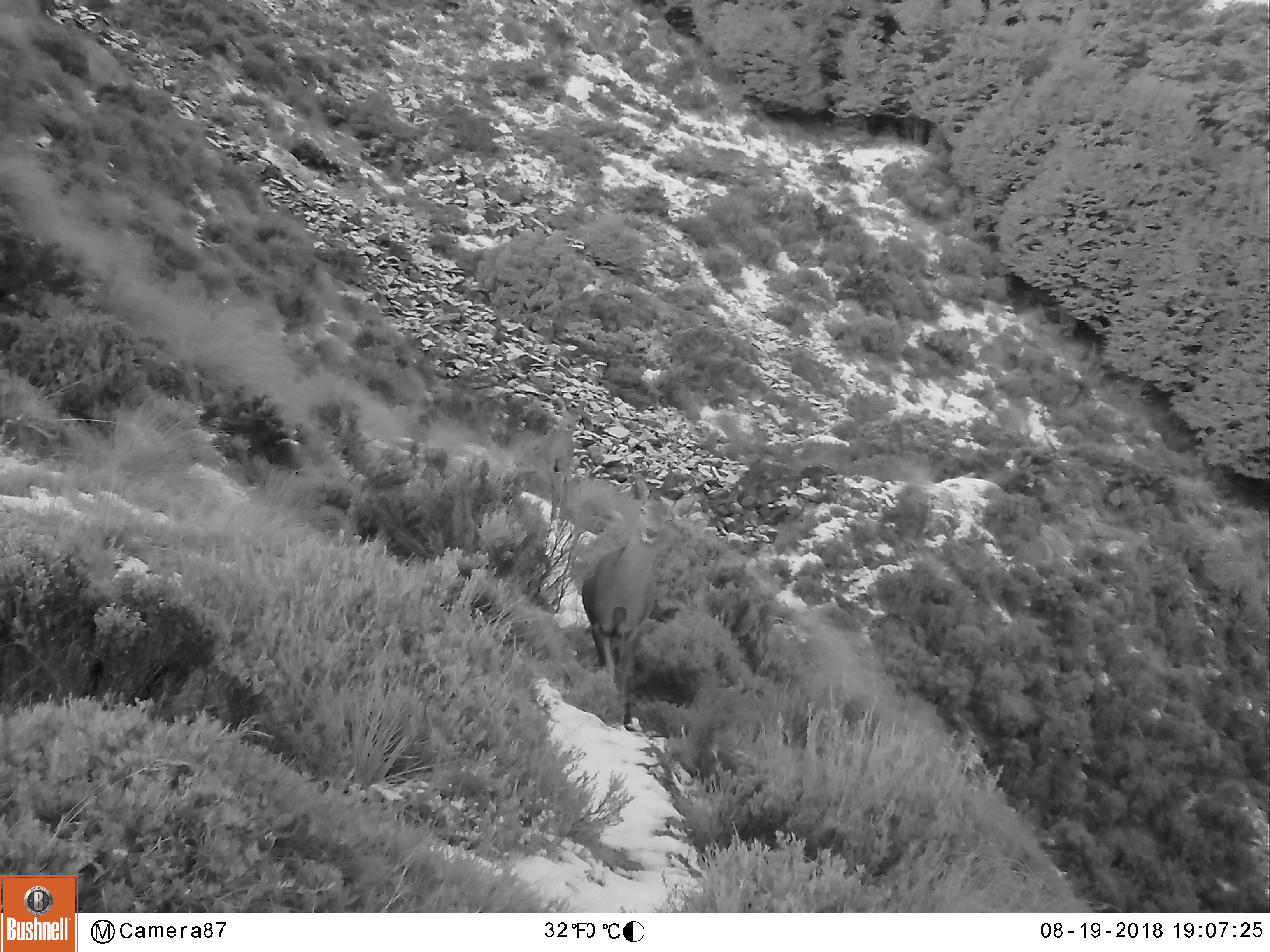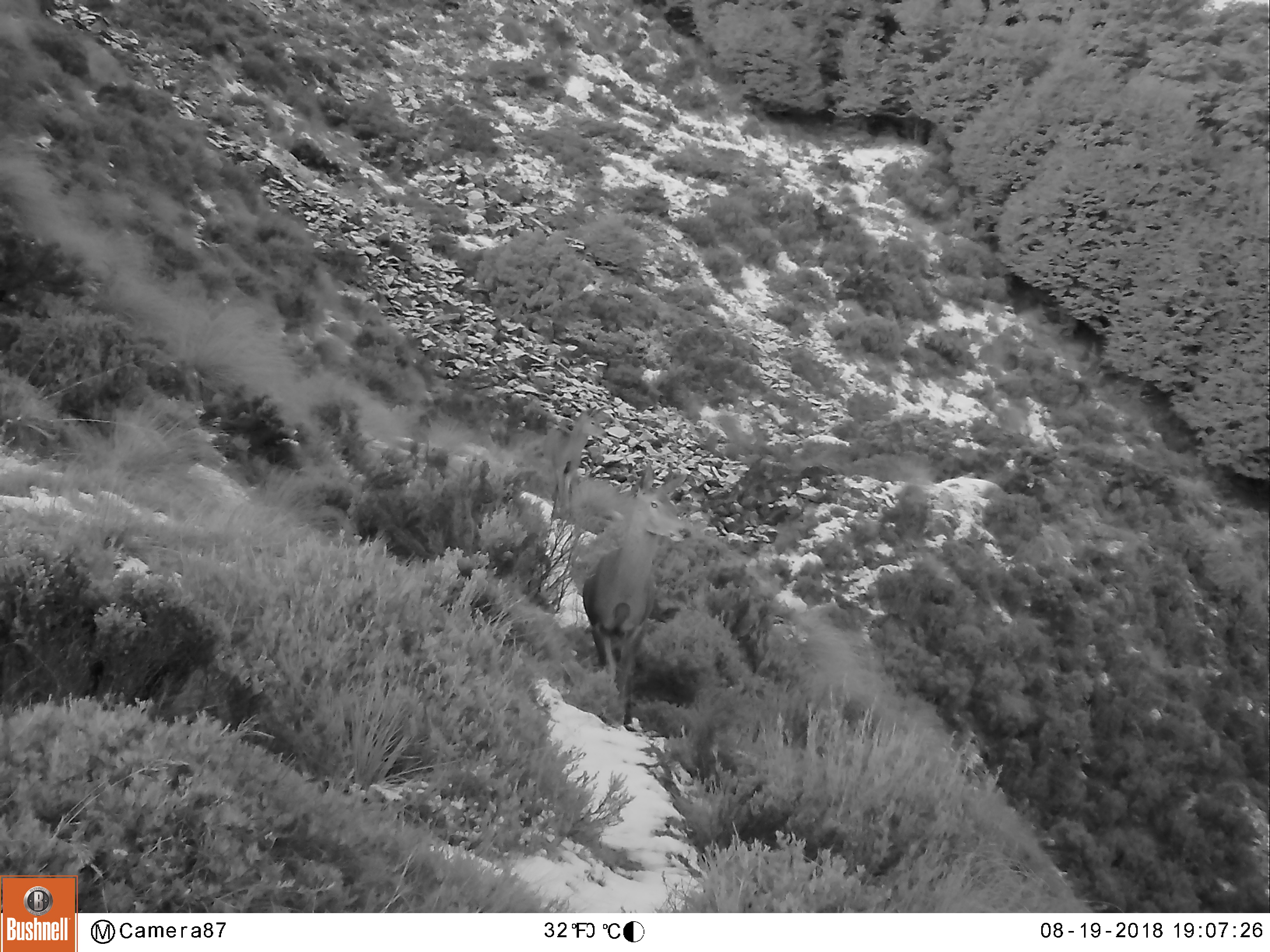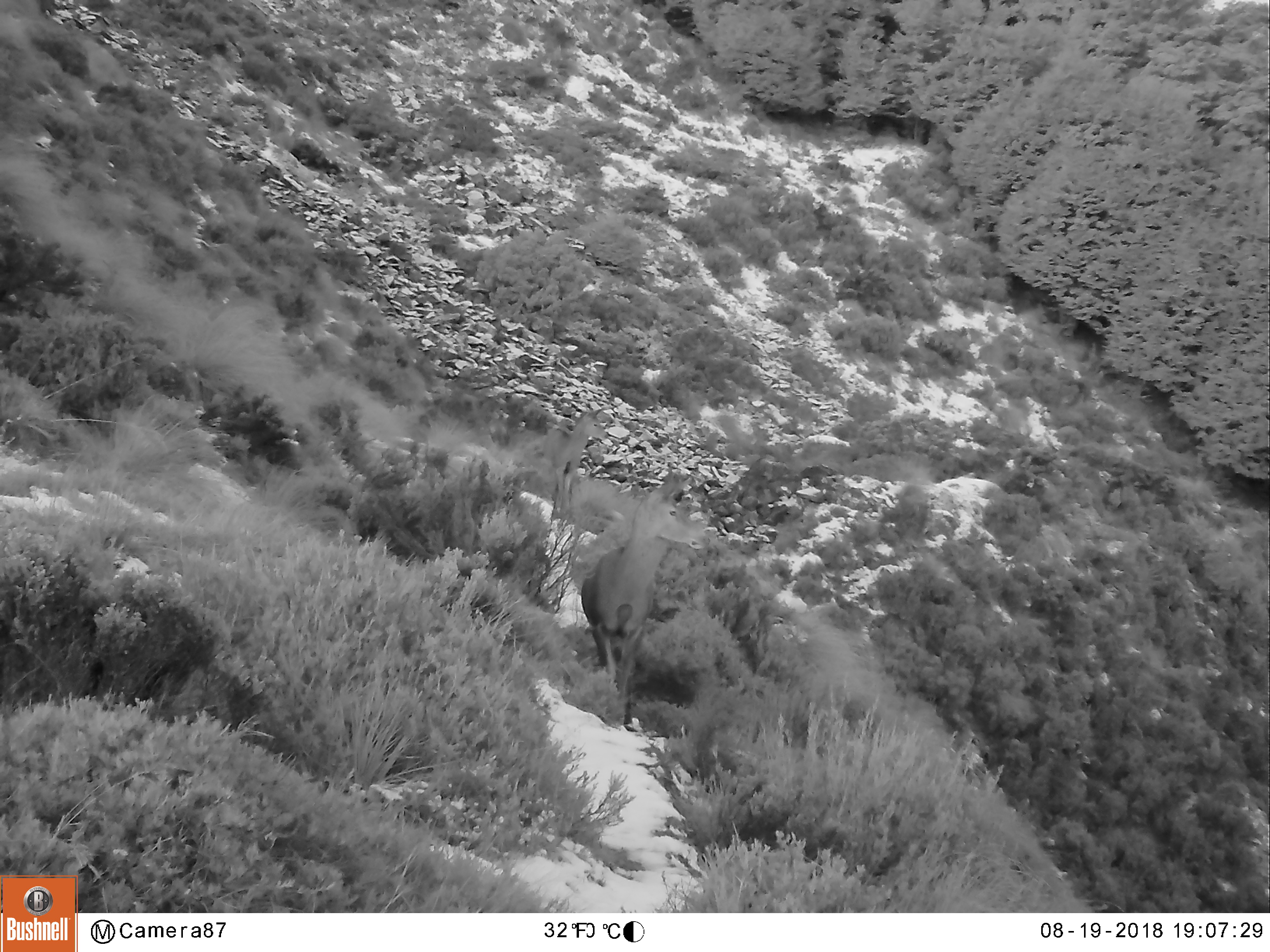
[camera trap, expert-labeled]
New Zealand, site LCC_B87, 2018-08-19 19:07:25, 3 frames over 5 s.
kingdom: Animalia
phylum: Chordata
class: Mammalia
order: Artiodactyla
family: Cervidae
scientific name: Cervidae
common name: deer